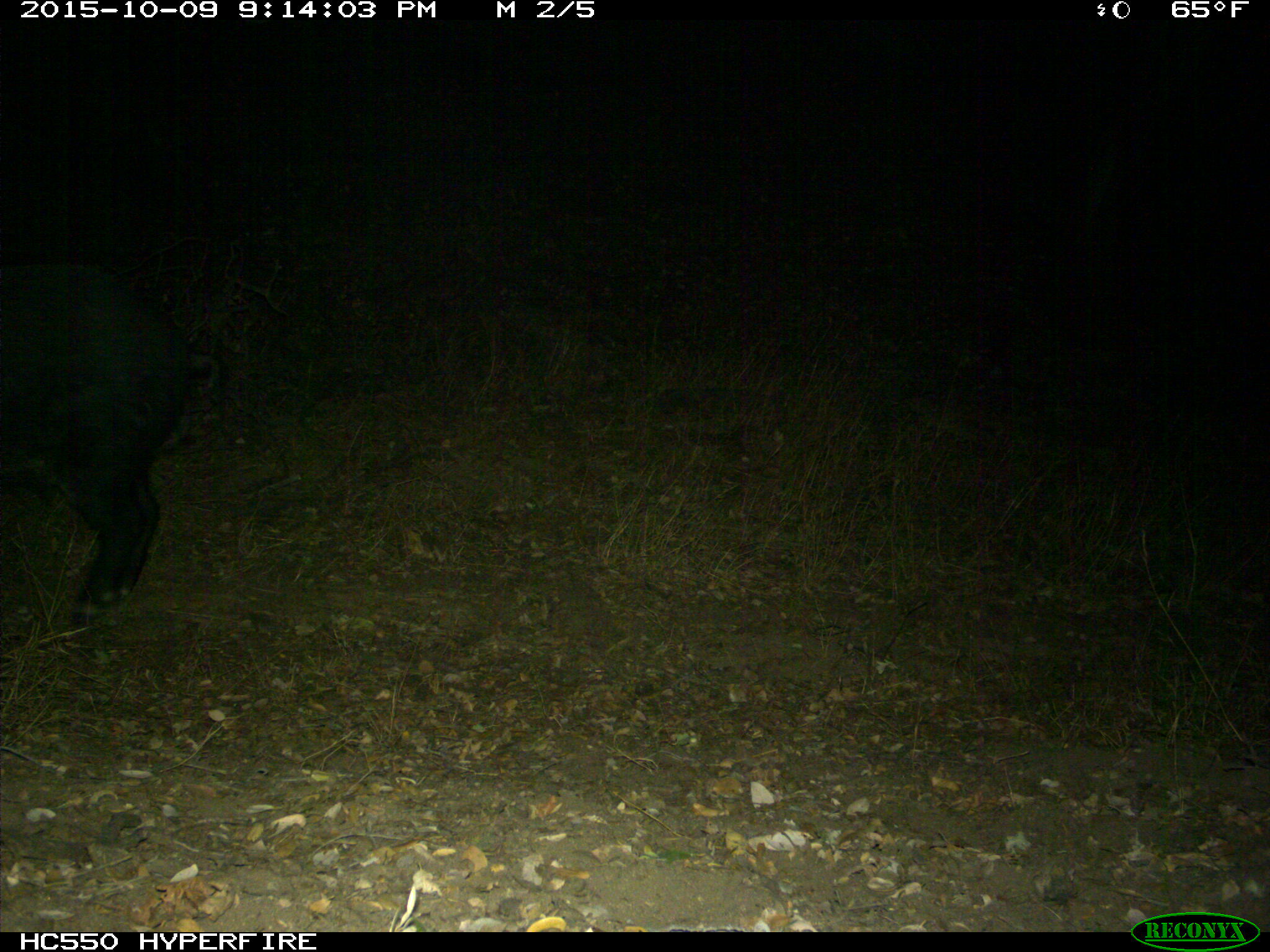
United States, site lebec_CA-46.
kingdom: Animalia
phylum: Chordata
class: Mammalia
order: Artiodactyla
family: Suidae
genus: Sus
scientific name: Sus scrofa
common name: wild boar